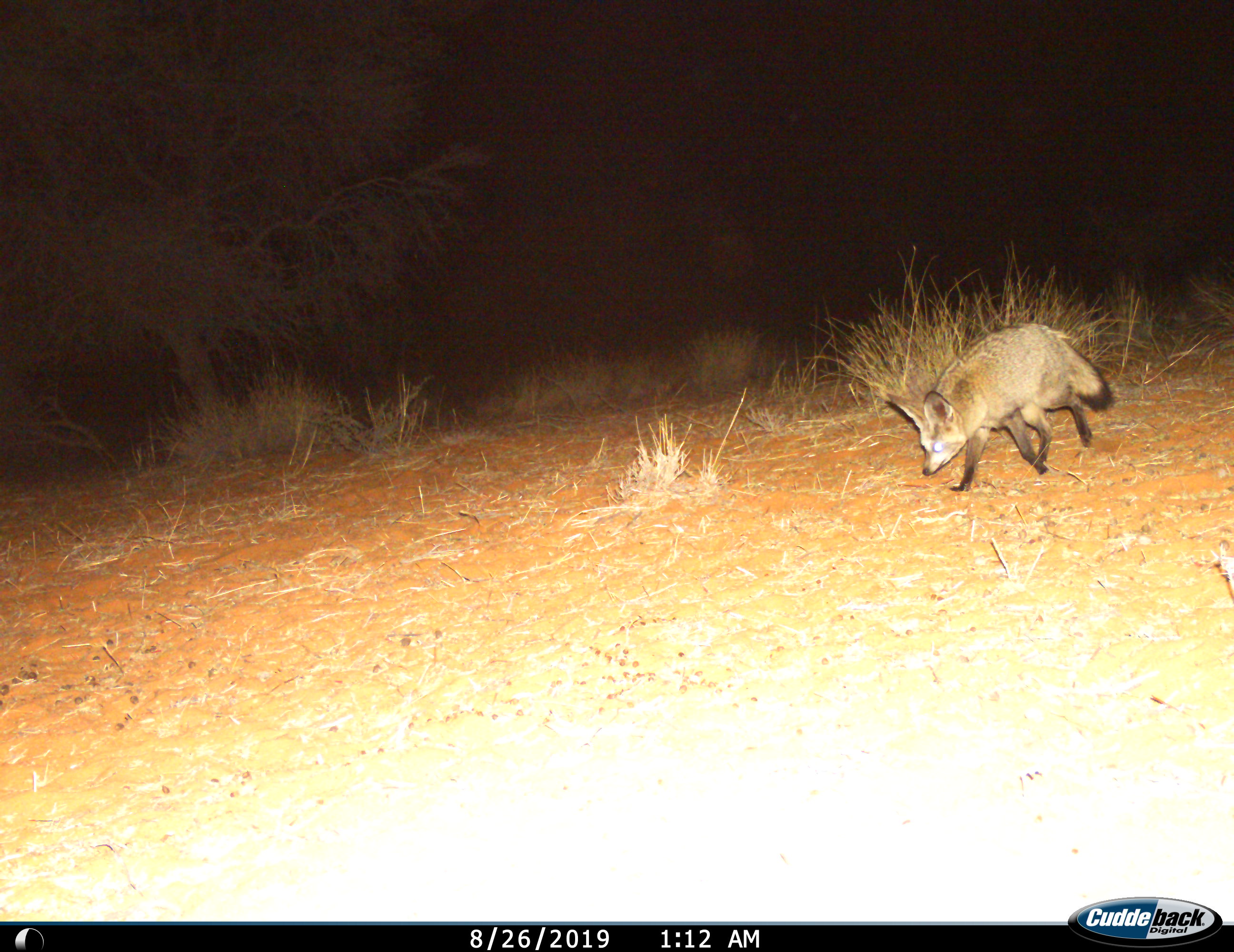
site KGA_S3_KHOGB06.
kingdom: Animalia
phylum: Chordata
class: Mammalia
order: Carnivora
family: Canidae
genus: Otocyon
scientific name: Otocyon megalotis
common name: bat-eared fox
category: foxbateared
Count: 1.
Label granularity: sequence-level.